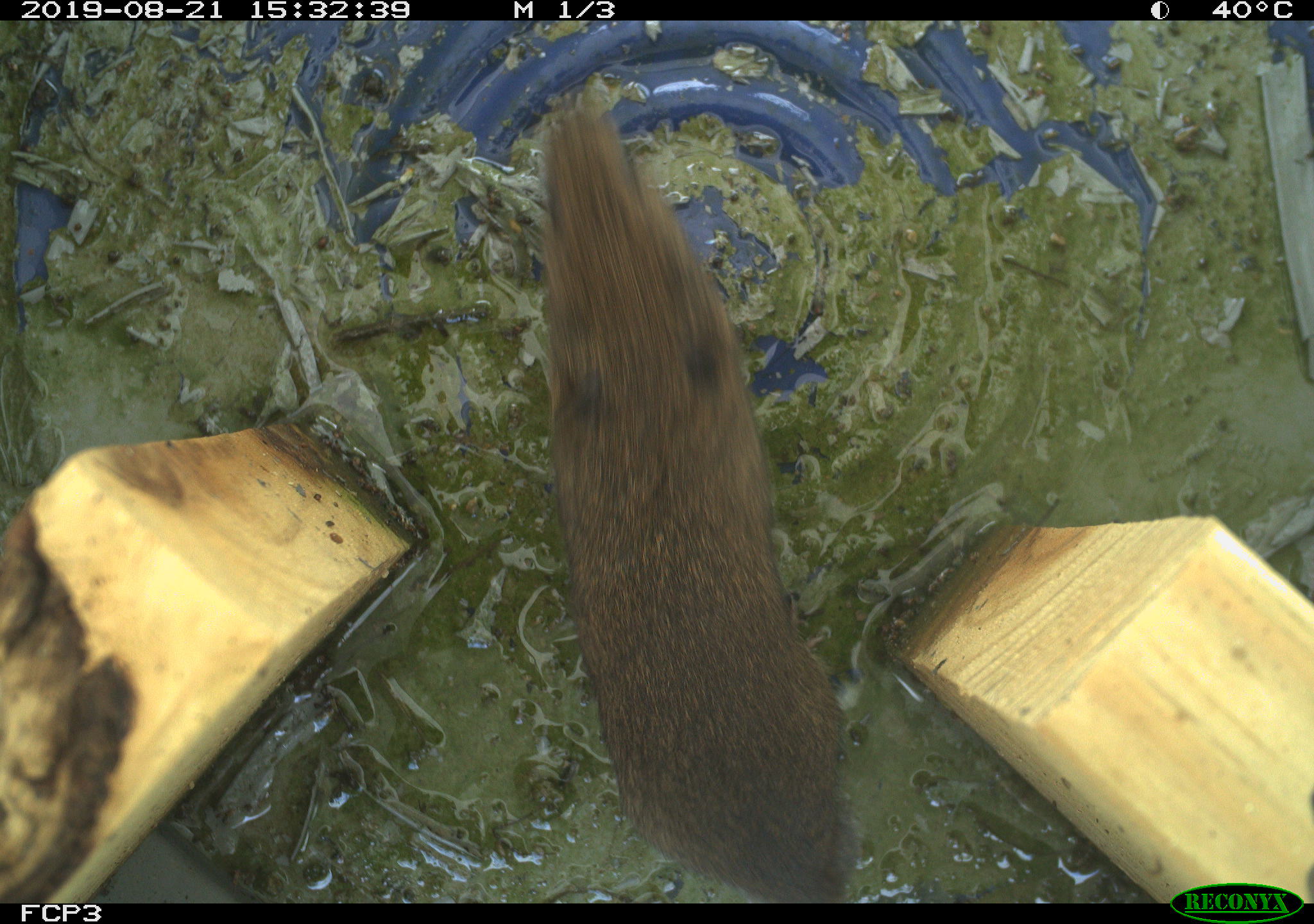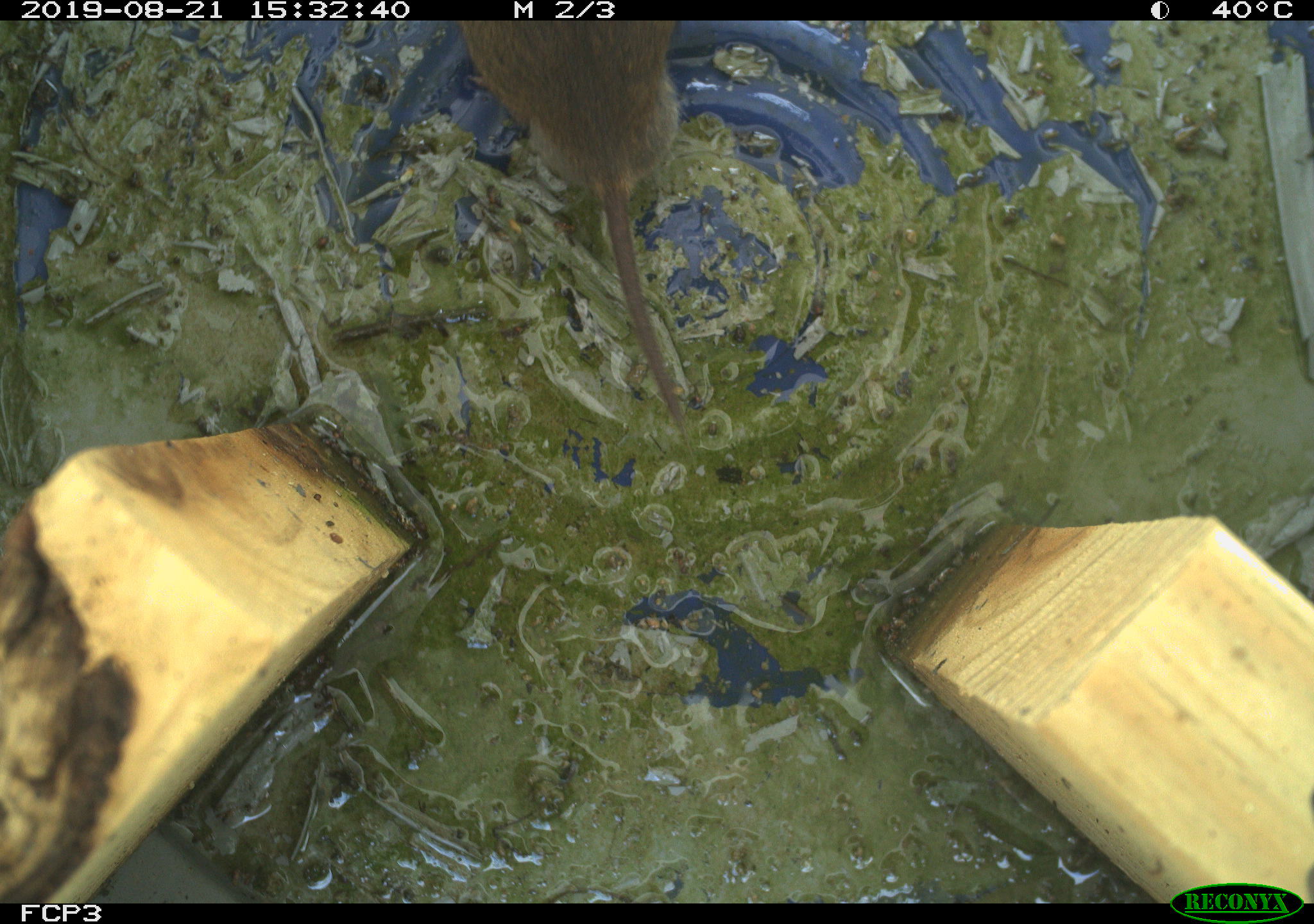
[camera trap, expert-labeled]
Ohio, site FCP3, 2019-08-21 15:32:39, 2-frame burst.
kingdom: Animalia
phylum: Chordata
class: Mammalia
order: Rodentia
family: Cricetidae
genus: Microtus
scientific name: Microtus pennsylvanicus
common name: meadow vole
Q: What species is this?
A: Meadow vole (Microtus pennsylvanicus).